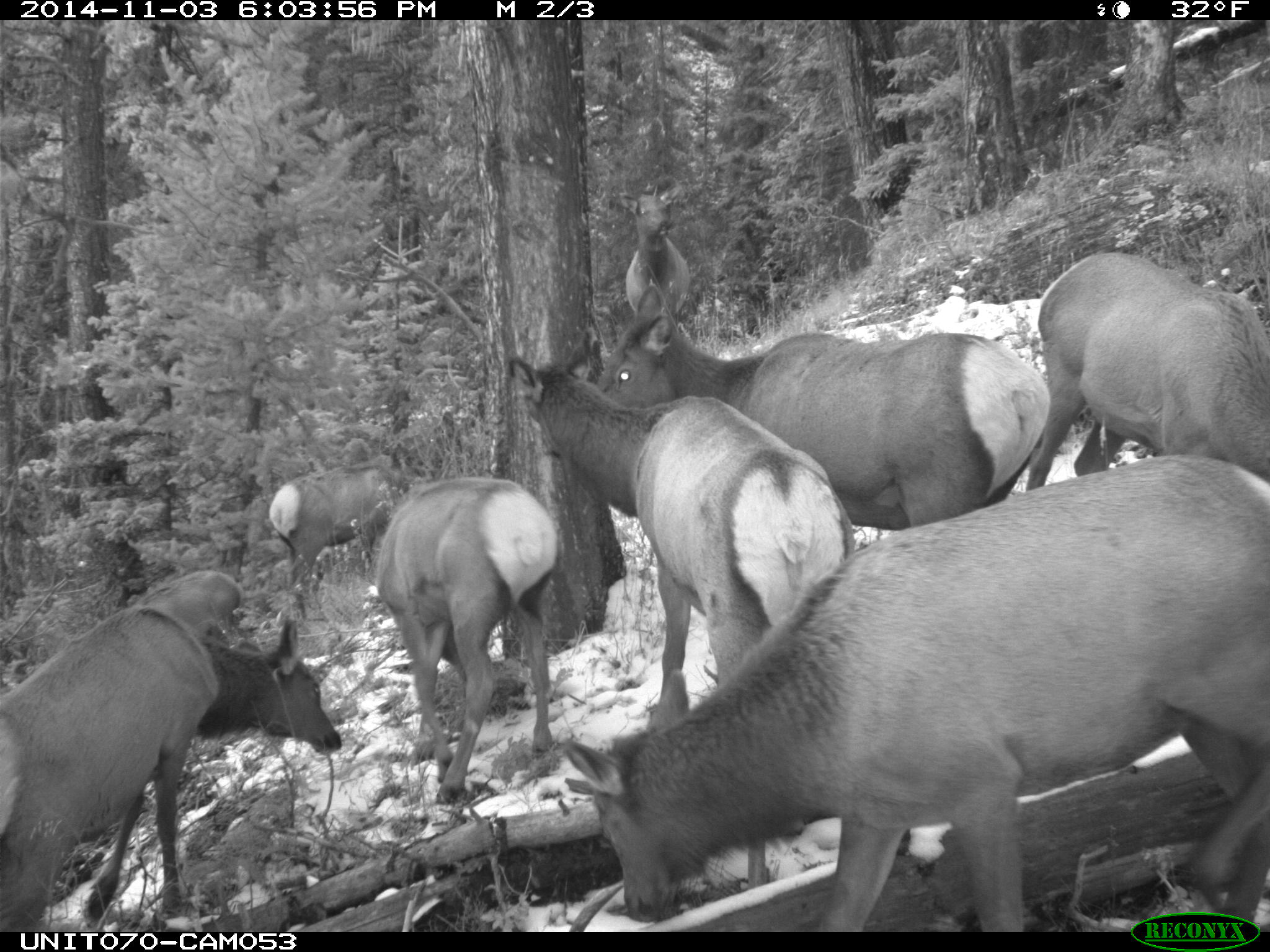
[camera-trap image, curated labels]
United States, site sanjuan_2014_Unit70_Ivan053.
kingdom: Animalia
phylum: Chordata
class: Mammalia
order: Artiodactyla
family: Cervidae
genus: Cervus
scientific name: Cervus elaphus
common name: red deer